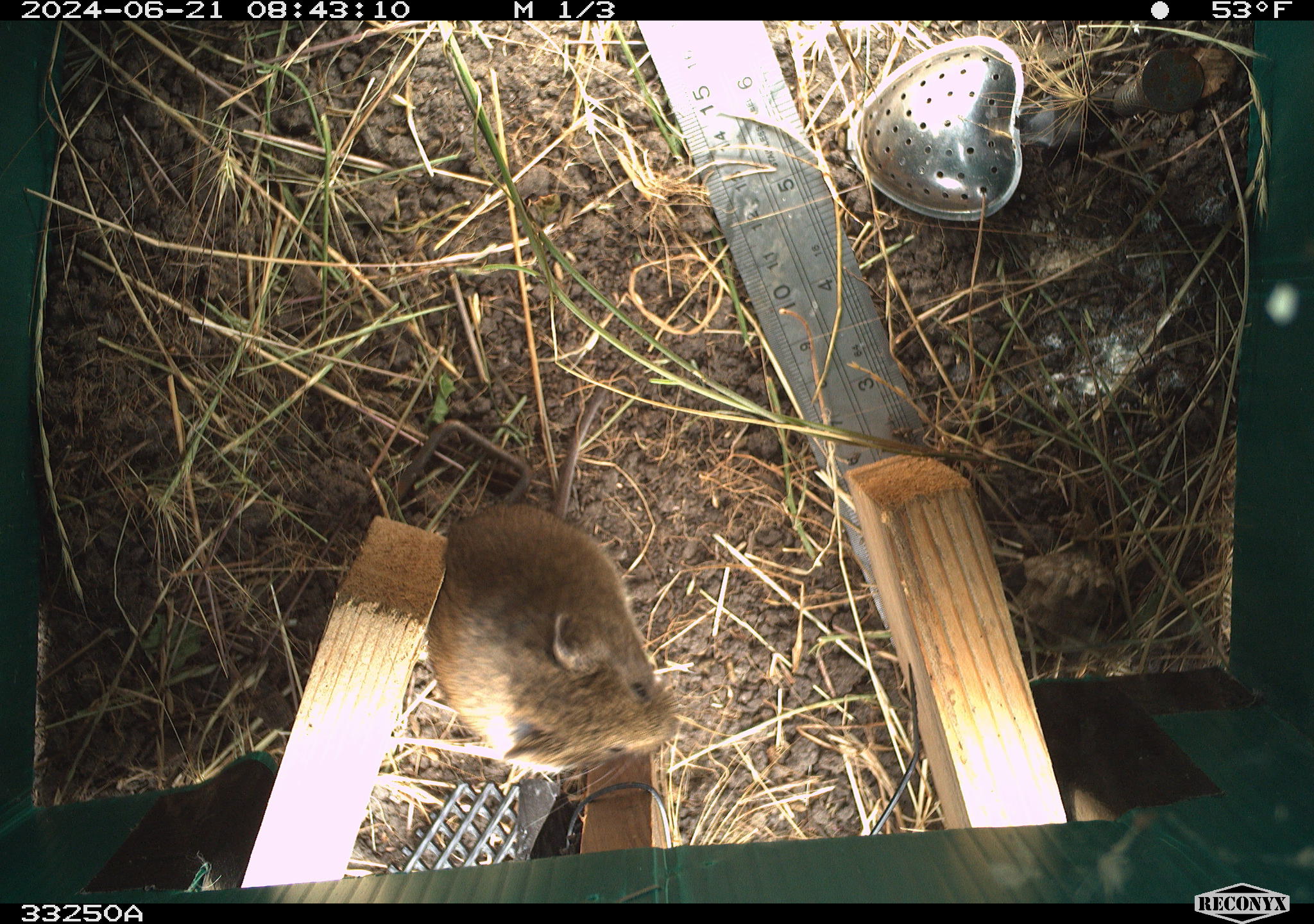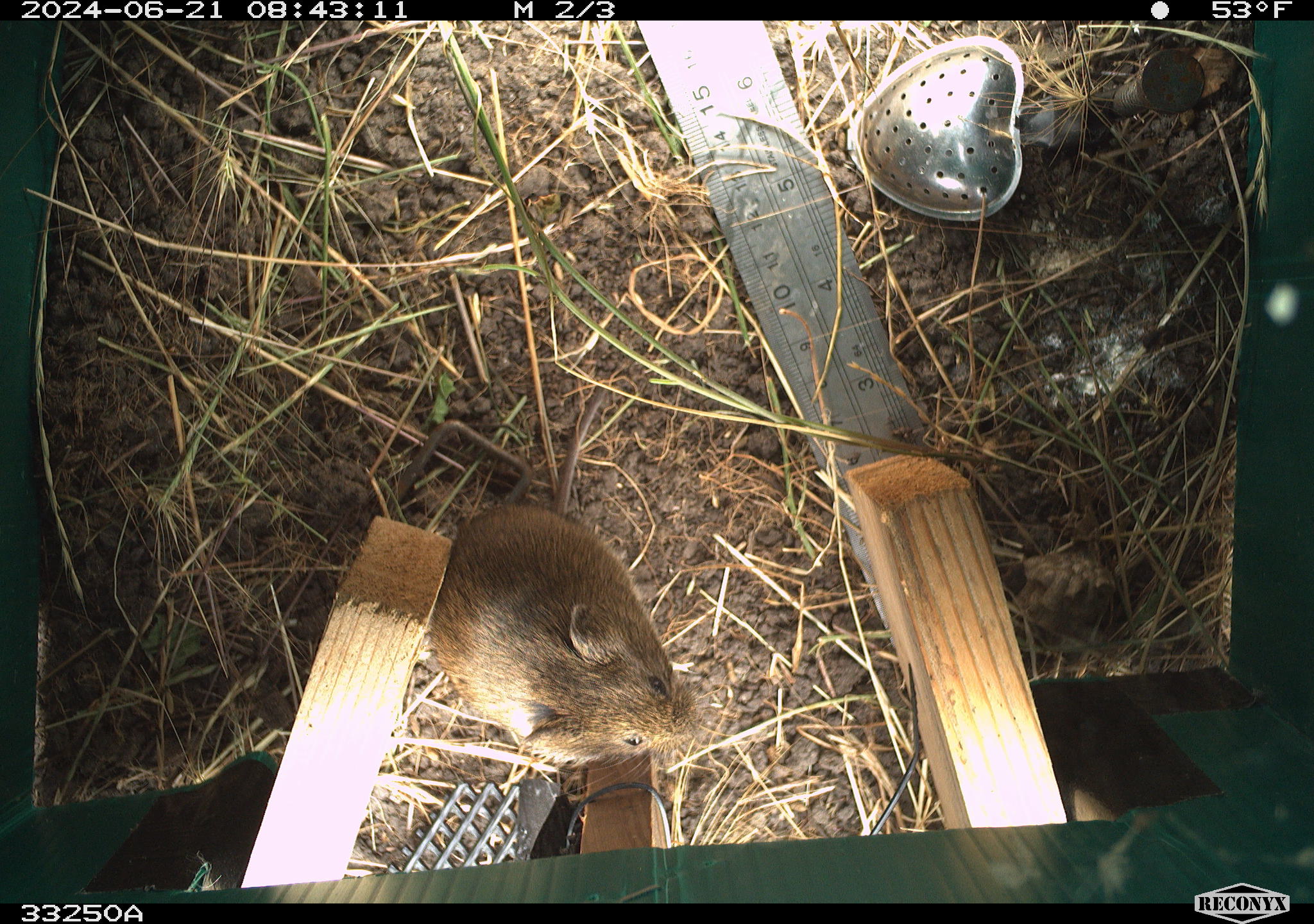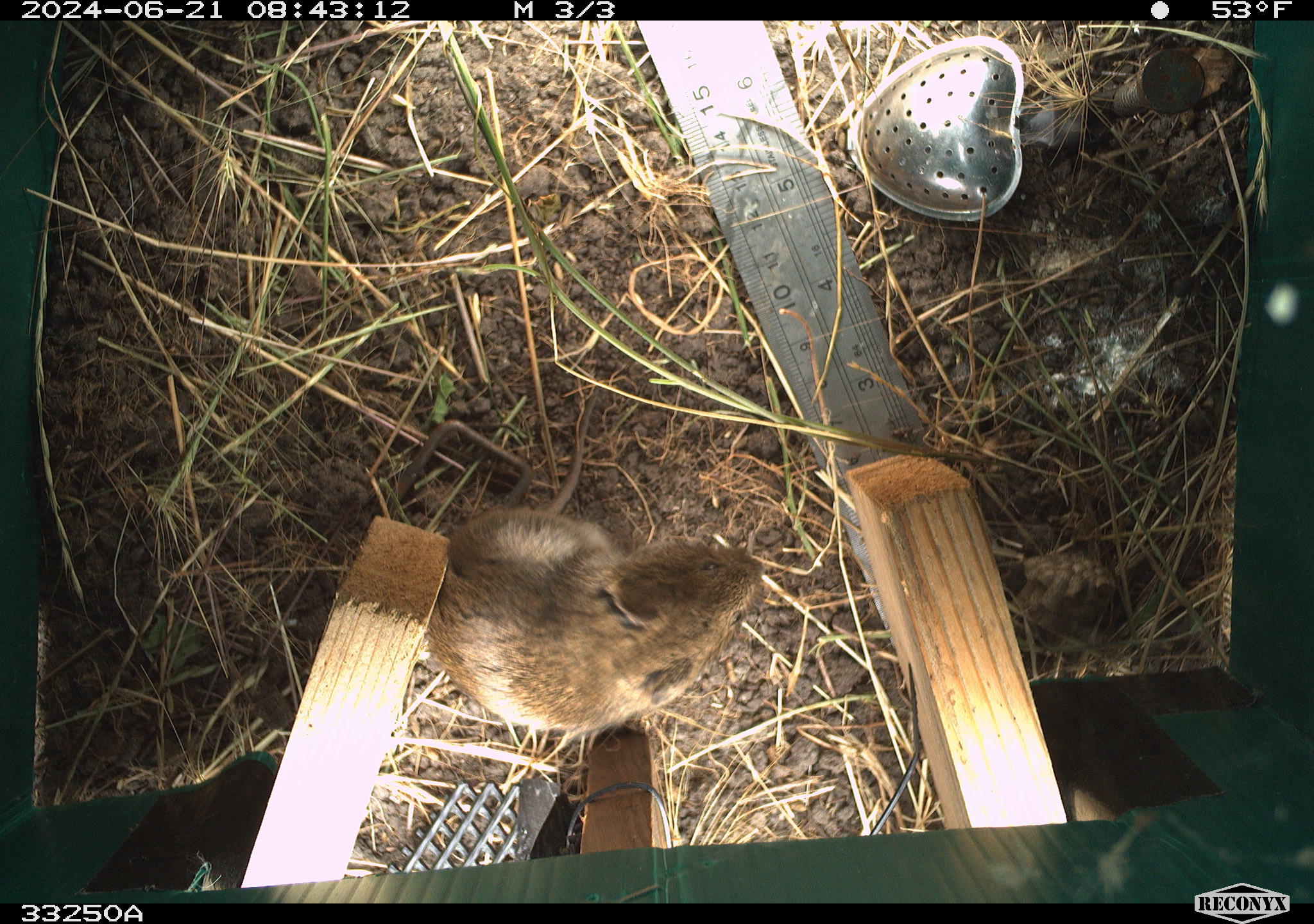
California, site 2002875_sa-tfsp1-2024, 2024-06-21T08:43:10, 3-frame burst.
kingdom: Animalia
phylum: Chordata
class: Mammalia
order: Rodentia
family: Cricetidae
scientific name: Arvicolinae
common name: voles, lemmings, and muskrats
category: arvicolinae subfamily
Arvicolinae subfamily (voles, lemmings, and muskrats) (Arvicolinae).